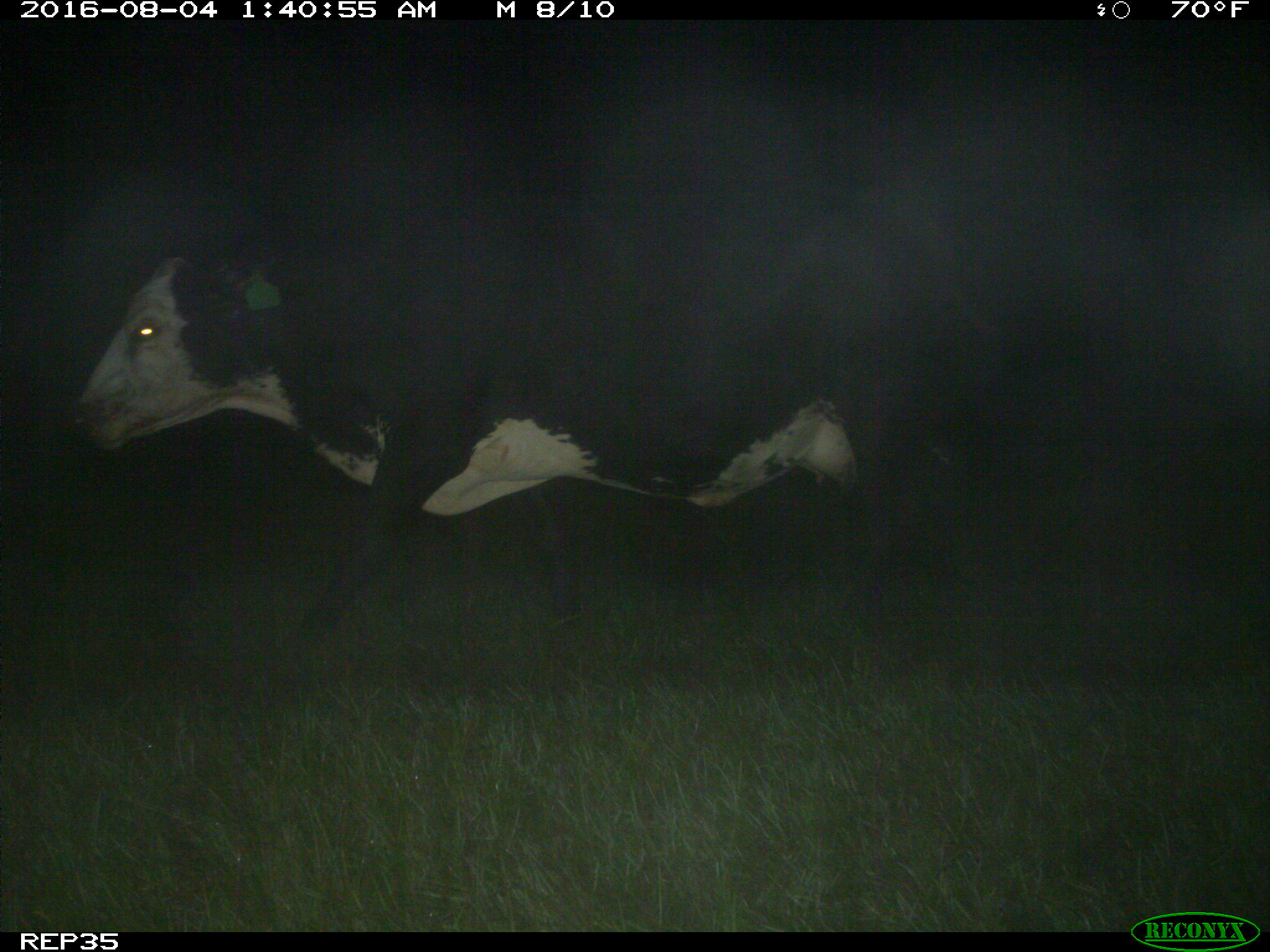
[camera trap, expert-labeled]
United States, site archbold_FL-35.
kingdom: Animalia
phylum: Chordata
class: Mammalia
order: Artiodactyla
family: Bovidae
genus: Bos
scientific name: Bos taurus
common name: domestic cow